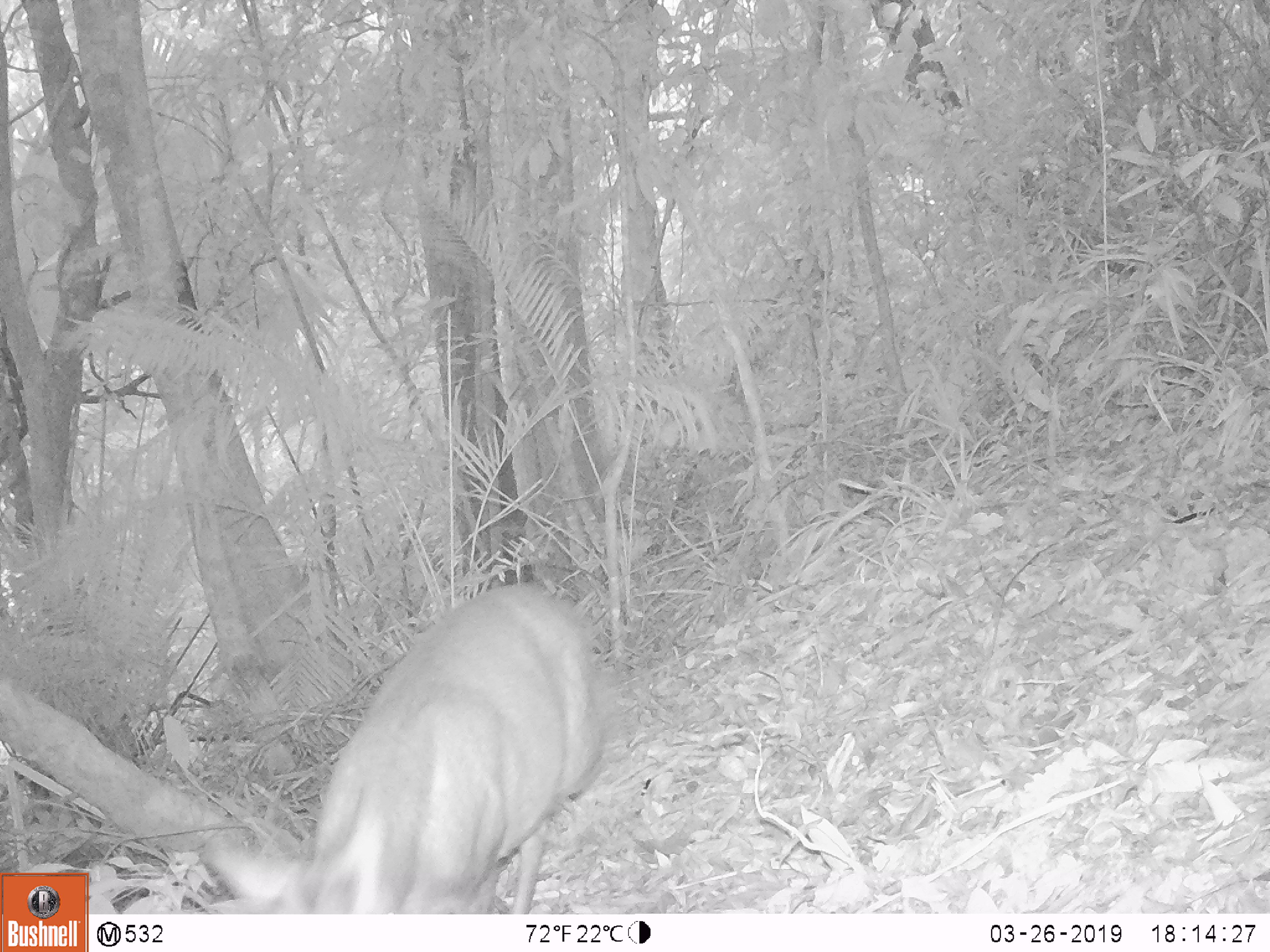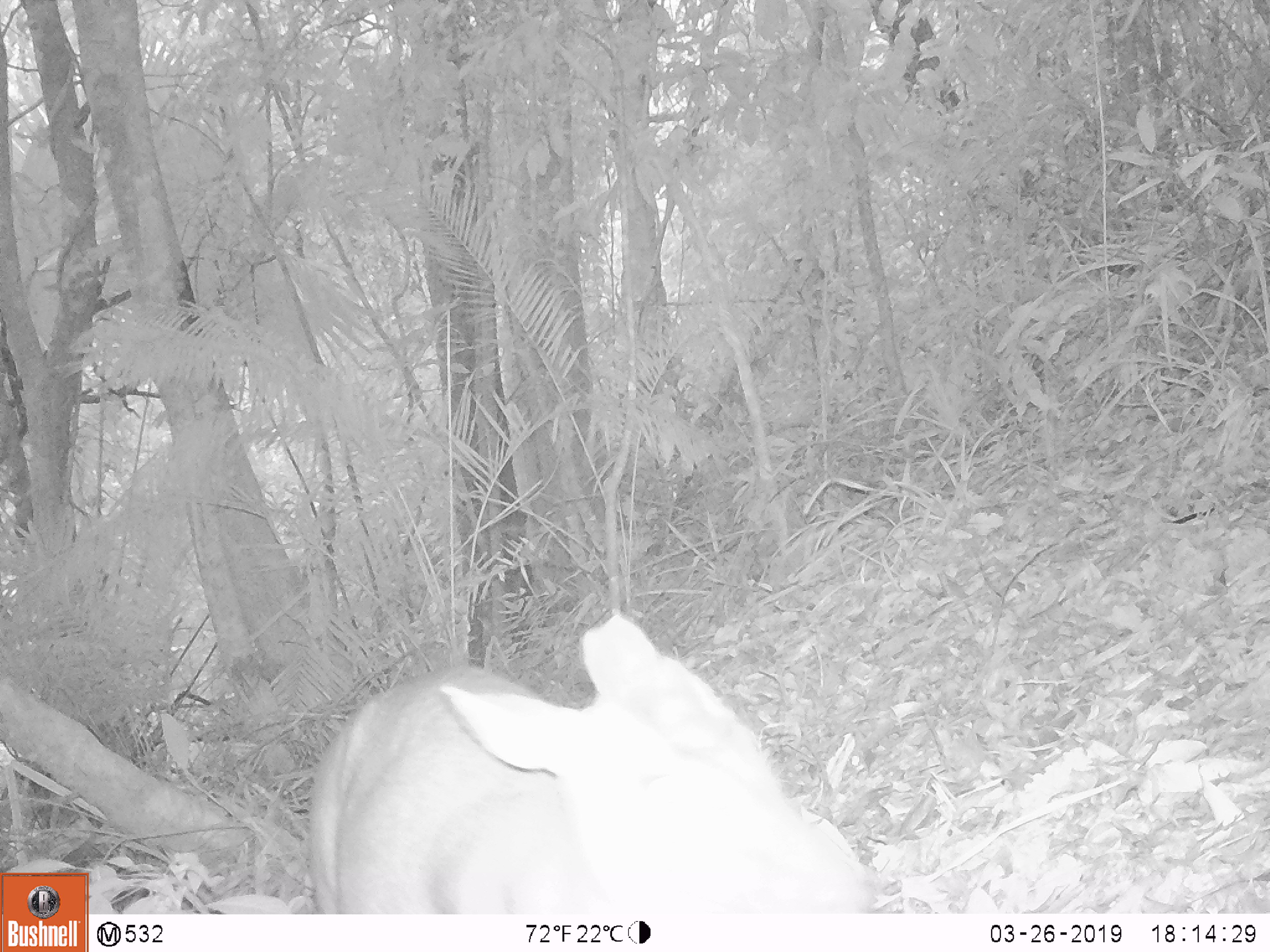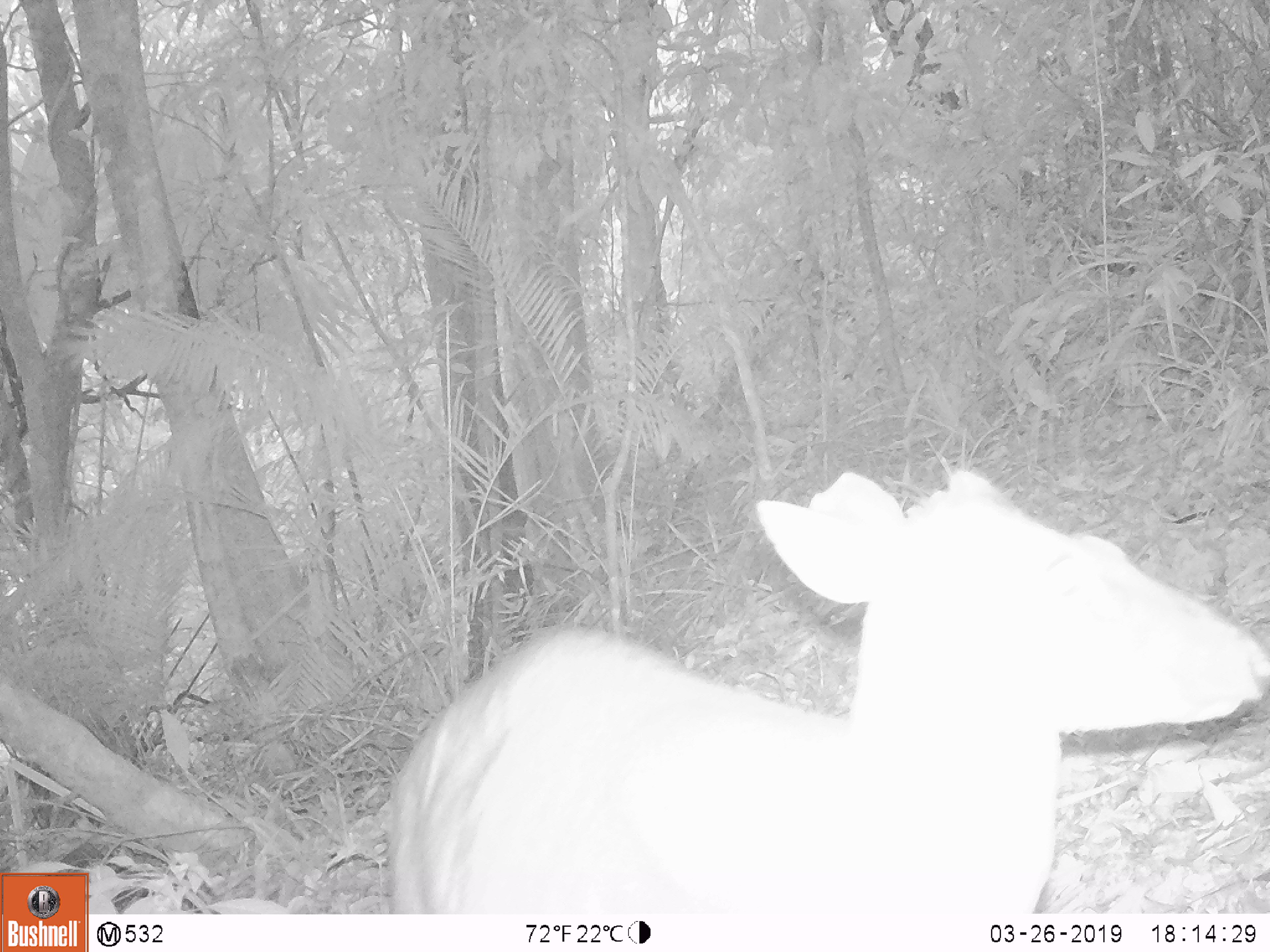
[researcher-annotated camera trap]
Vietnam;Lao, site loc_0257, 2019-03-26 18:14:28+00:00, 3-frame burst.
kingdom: Animalia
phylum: Chordata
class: Mammalia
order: Artiodactyla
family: Cervidae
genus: Muntiacus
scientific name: Muntiacus rooseveltorum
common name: roosevelt's muntjac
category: roosevelts muntjac group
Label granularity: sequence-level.